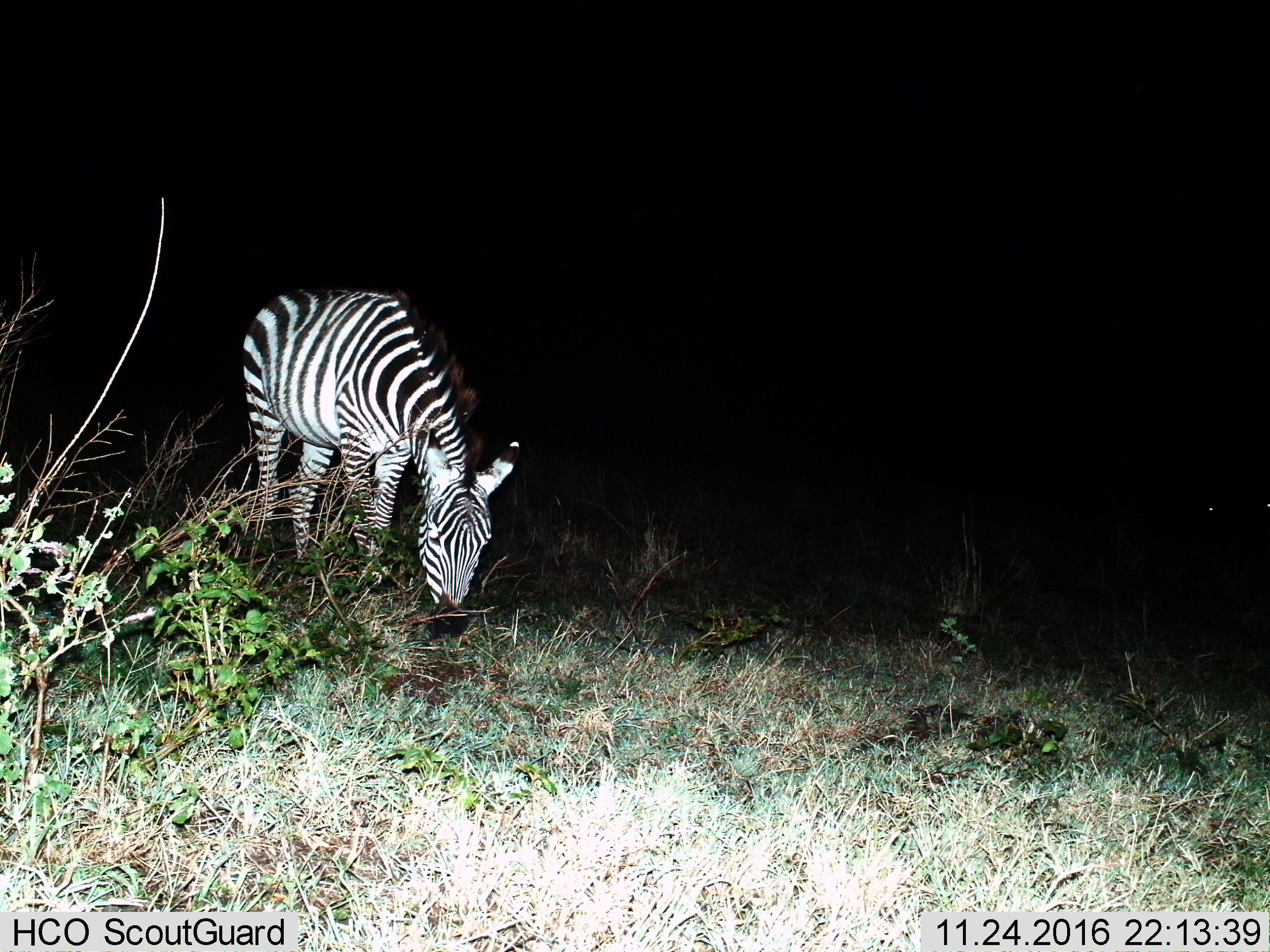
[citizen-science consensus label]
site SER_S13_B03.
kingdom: Animalia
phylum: Chordata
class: Mammalia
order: Perissodactyla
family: Equidae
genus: Equus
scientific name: Equus quagga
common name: plains zebra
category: zebraplains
Zebraplains (plains zebra) (Equus quagga), count 1. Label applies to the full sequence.